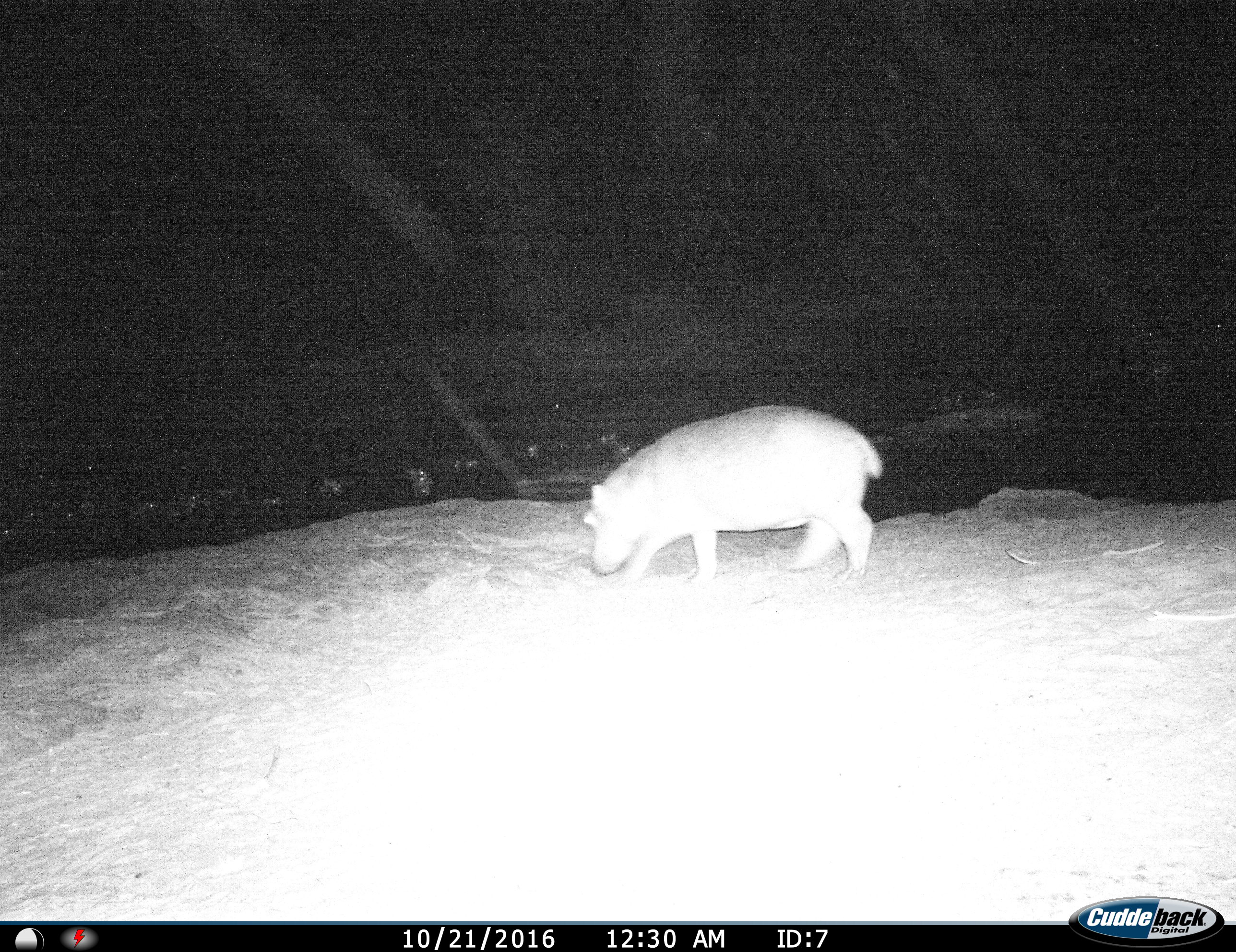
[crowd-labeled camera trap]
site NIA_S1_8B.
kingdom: Animalia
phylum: Chordata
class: Mammalia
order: Artiodactyla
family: Hippopotamidae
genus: Hippopotamus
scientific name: Hippopotamus amphibius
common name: hippopotamus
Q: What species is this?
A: Hippopotamus (Hippopotamus amphibius).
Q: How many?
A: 1.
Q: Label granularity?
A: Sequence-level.